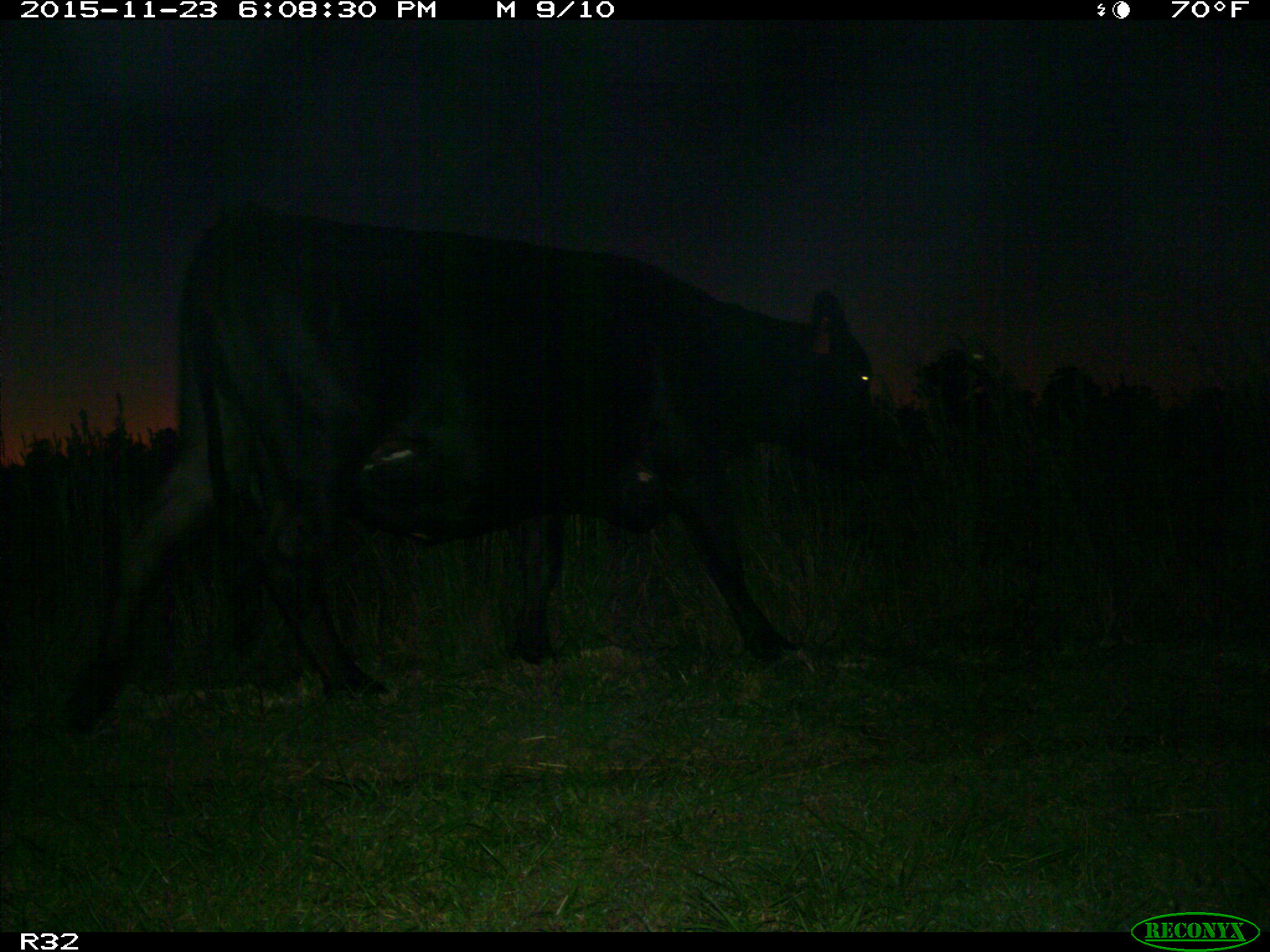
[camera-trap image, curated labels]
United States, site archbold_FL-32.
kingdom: Animalia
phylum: Chordata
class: Mammalia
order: Artiodactyla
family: Bovidae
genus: Bos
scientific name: Bos taurus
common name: domestic cow